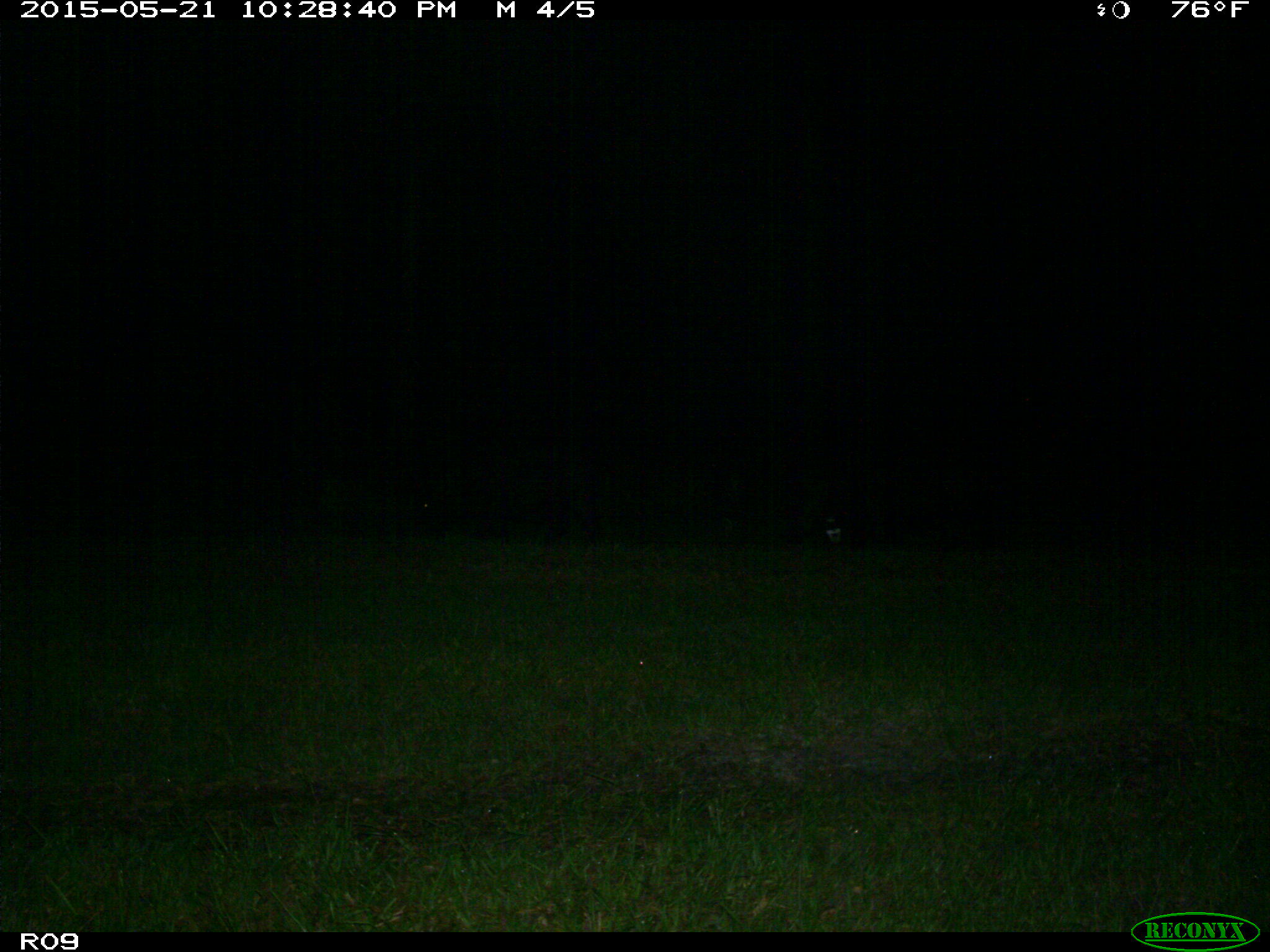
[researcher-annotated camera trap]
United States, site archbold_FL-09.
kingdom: Animalia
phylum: Chordata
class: Mammalia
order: Artiodactyla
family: Suidae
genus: Sus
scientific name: Sus scrofa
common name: wild boar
Sus scrofa (wild boar).